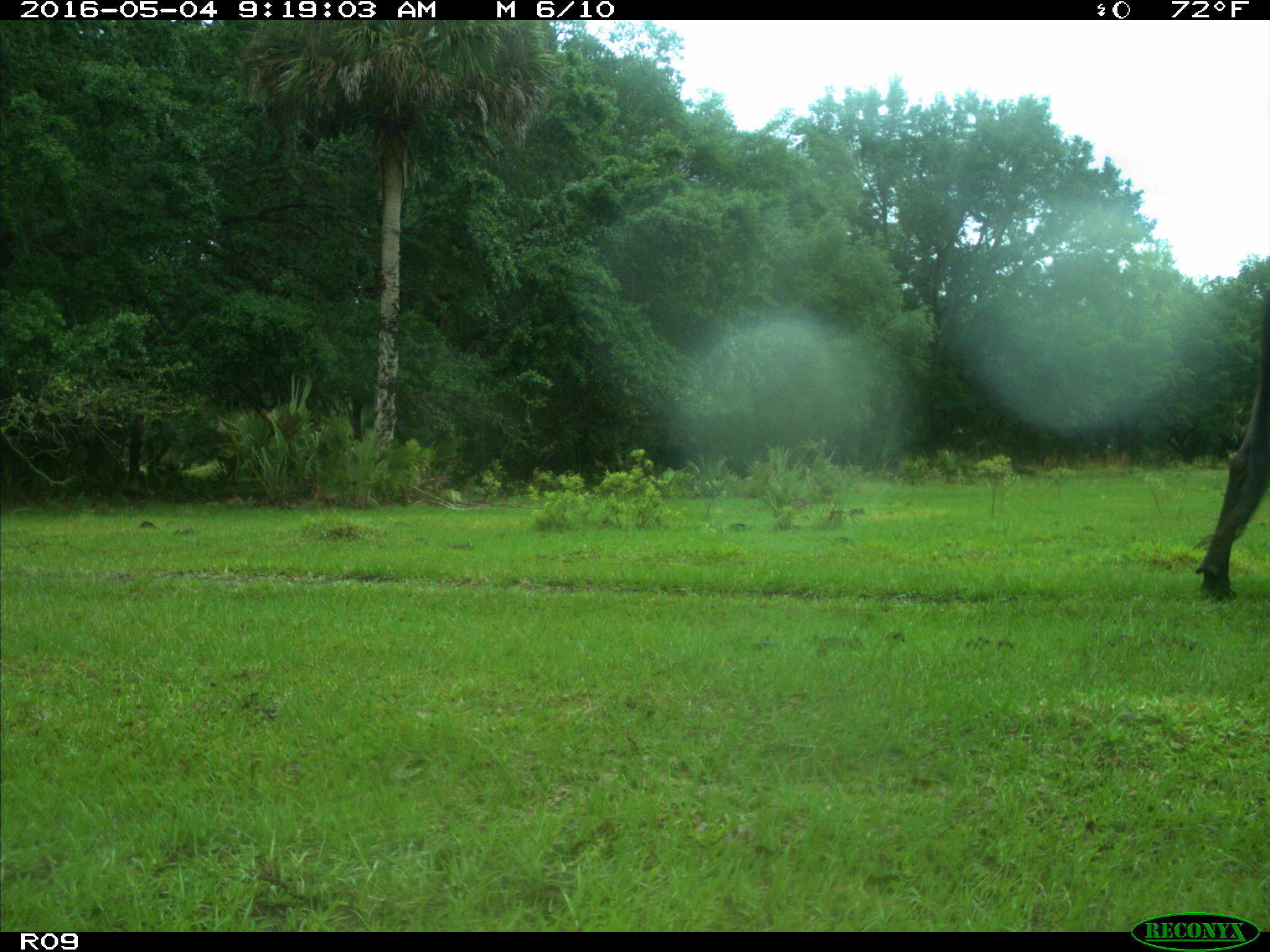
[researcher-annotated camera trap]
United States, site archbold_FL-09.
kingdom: Animalia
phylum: Chordata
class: Mammalia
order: Artiodactyla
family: Bovidae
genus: Bos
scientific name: Bos taurus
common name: domestic cow